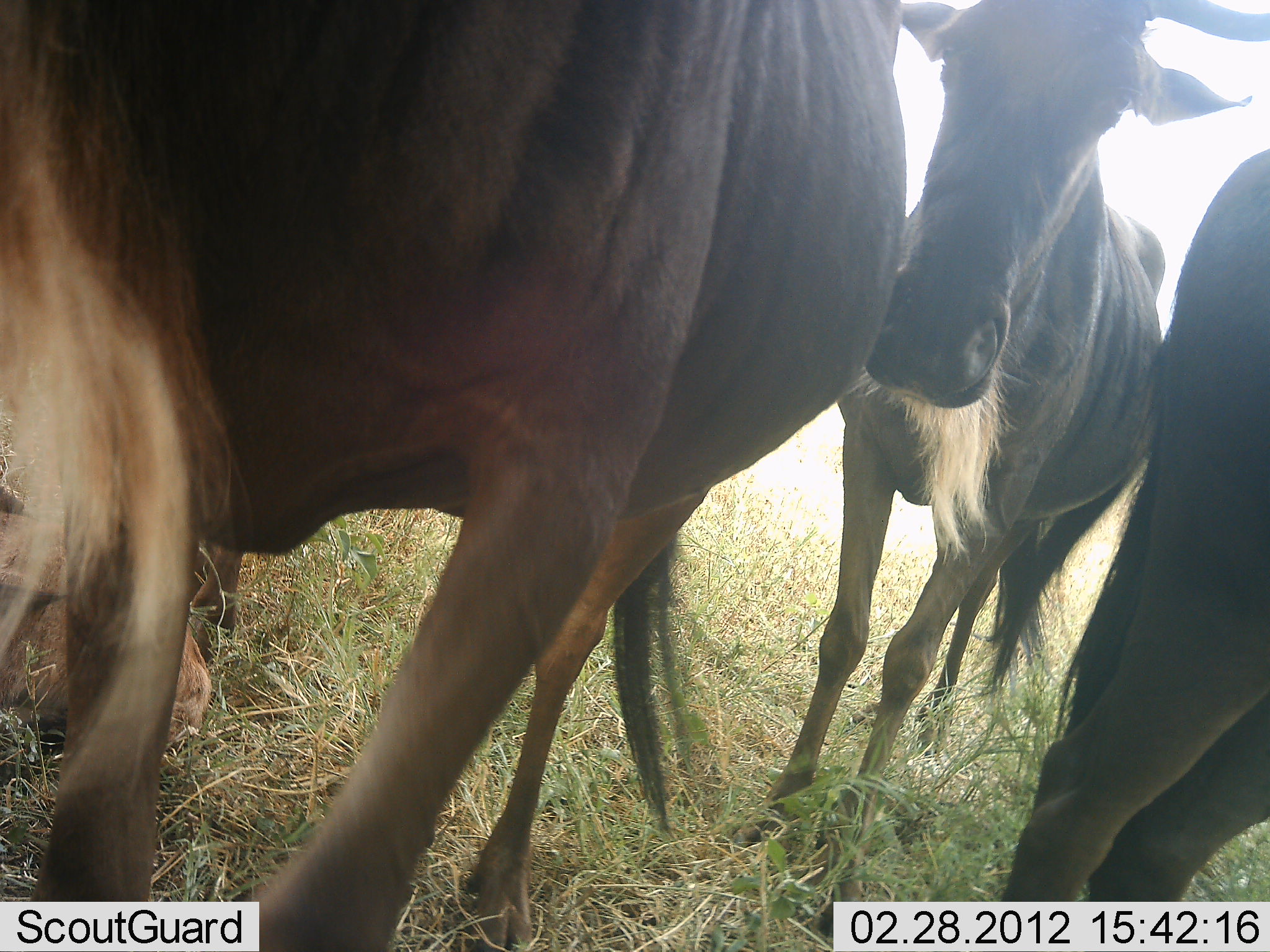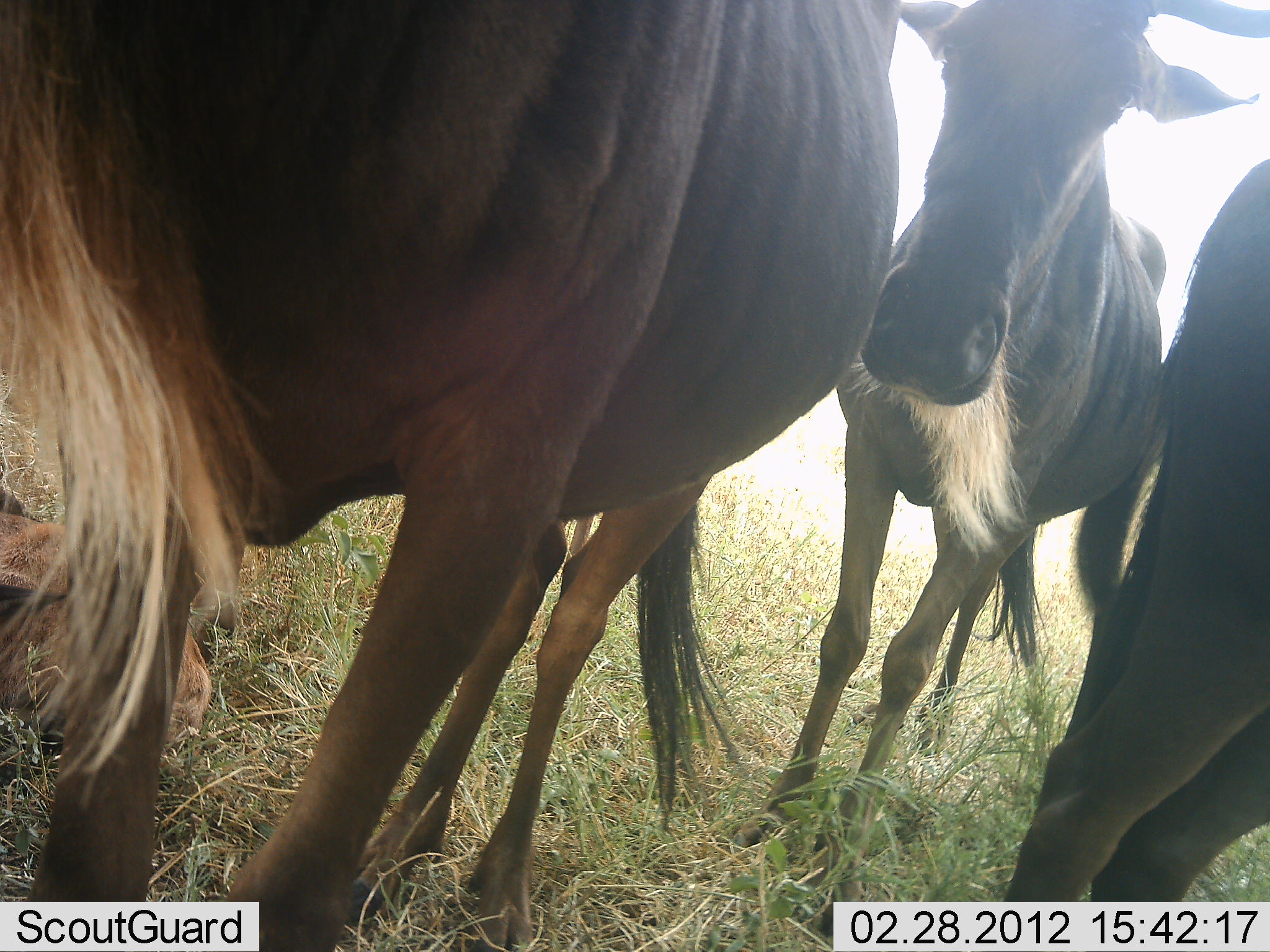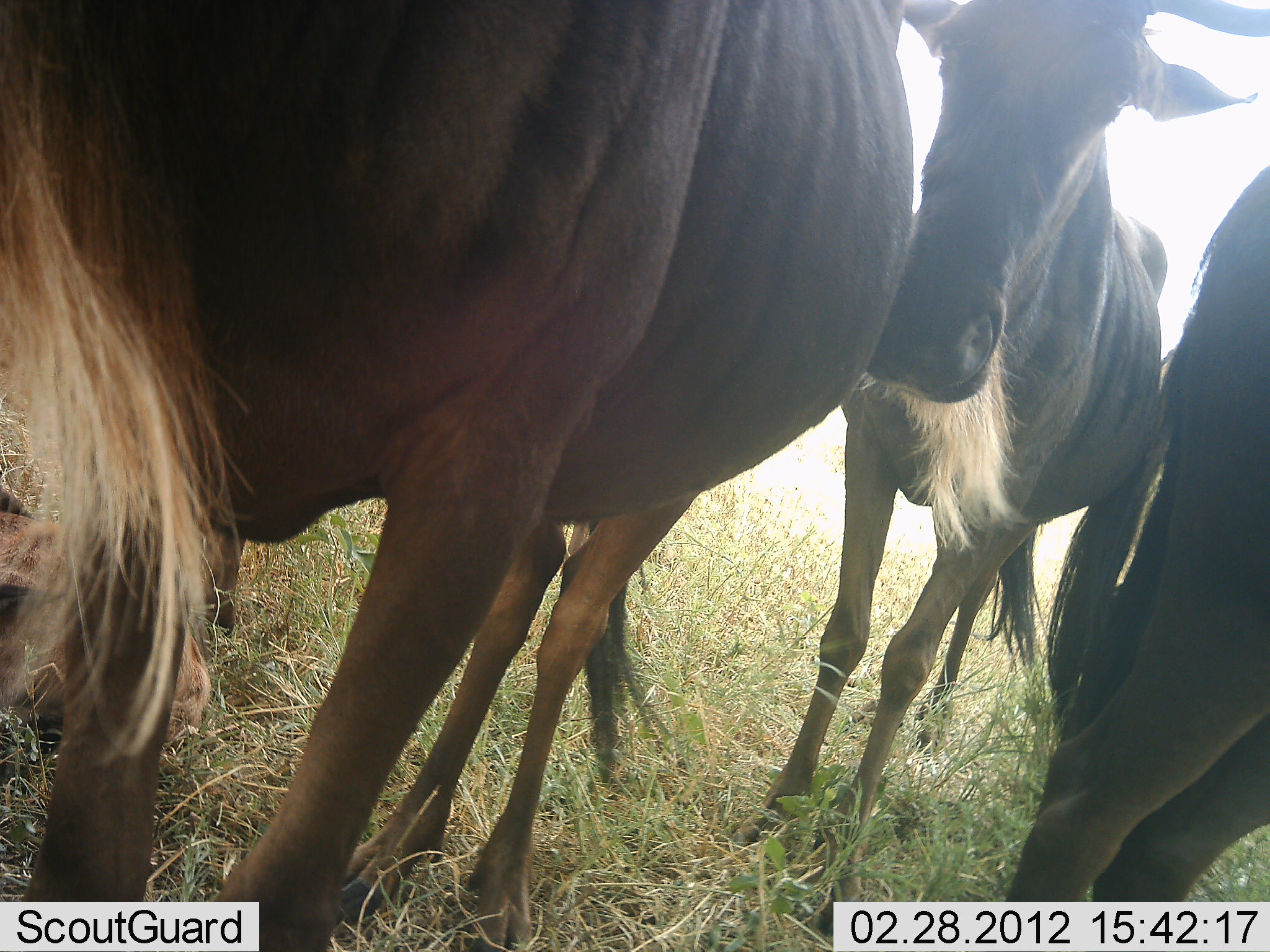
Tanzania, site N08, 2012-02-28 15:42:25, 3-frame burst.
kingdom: Animalia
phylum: Chordata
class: Mammalia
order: Artiodactyla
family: Bovidae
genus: Connochaetes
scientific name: Connochaetes taurinus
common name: blue wildebeest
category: wildebeest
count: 3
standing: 100%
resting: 41%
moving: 0%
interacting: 0%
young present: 24%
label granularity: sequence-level